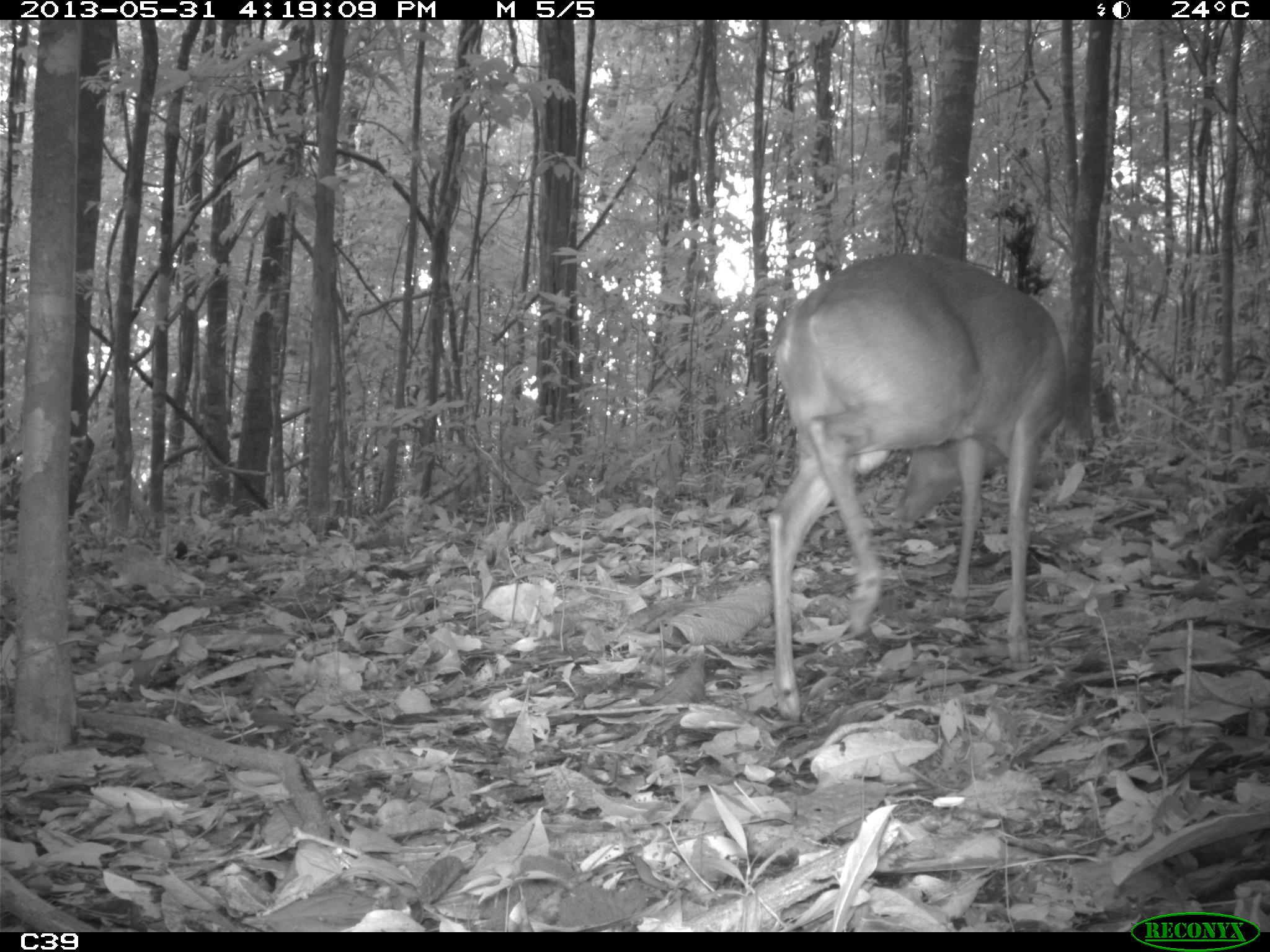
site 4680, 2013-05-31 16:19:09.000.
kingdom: Animalia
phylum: Chordata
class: Mammalia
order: Artiodactyla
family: Cervidae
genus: Mazama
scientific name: Mazama americana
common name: red brocket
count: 1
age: adult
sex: male